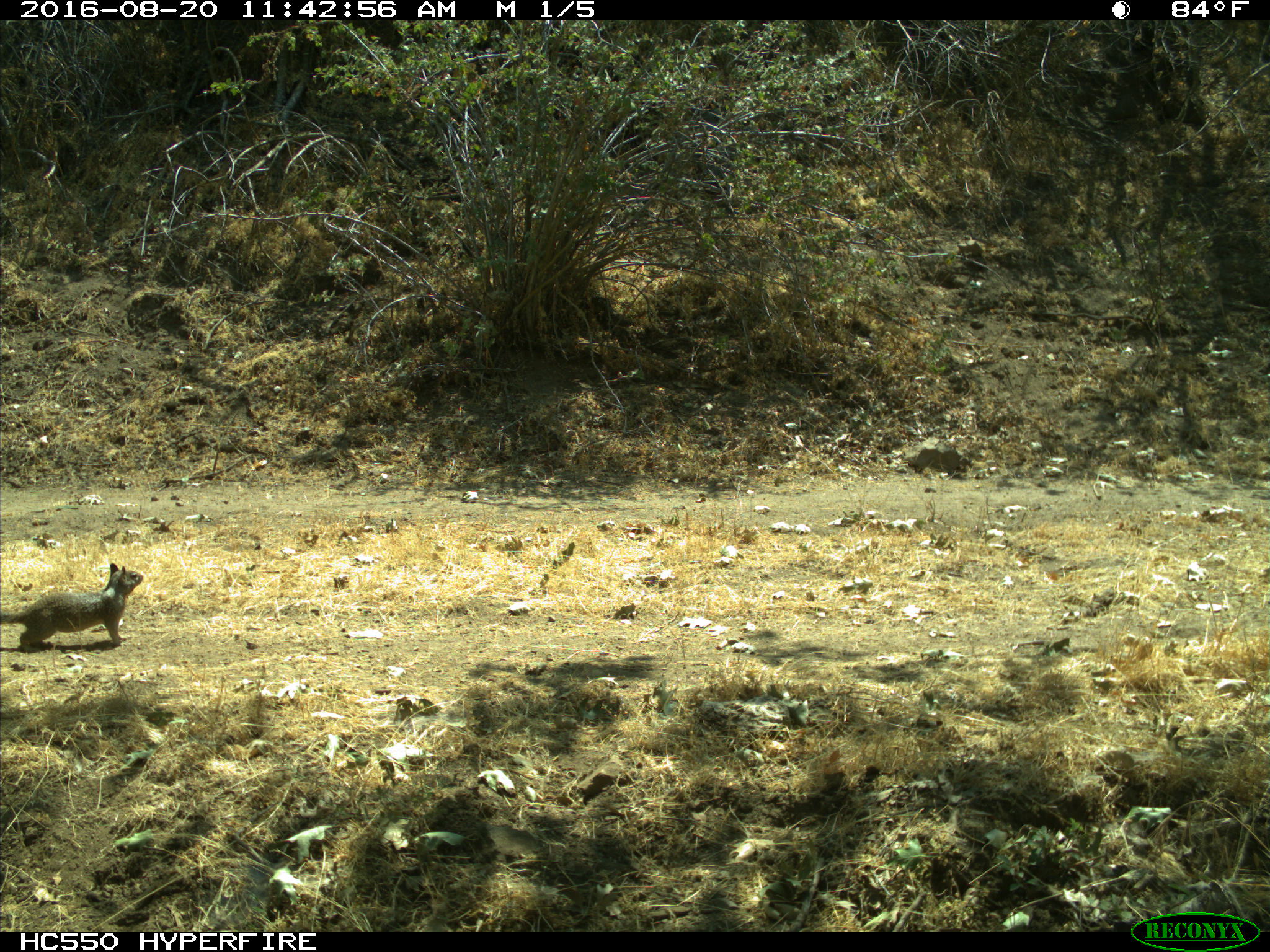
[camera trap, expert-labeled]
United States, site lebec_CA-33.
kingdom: Animalia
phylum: Chordata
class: Mammalia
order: Rodentia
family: Sciuridae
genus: Otospermophilus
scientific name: Otospermophilus beecheyi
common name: california ground squirrel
Otospermophilus beecheyi (california ground squirrel).